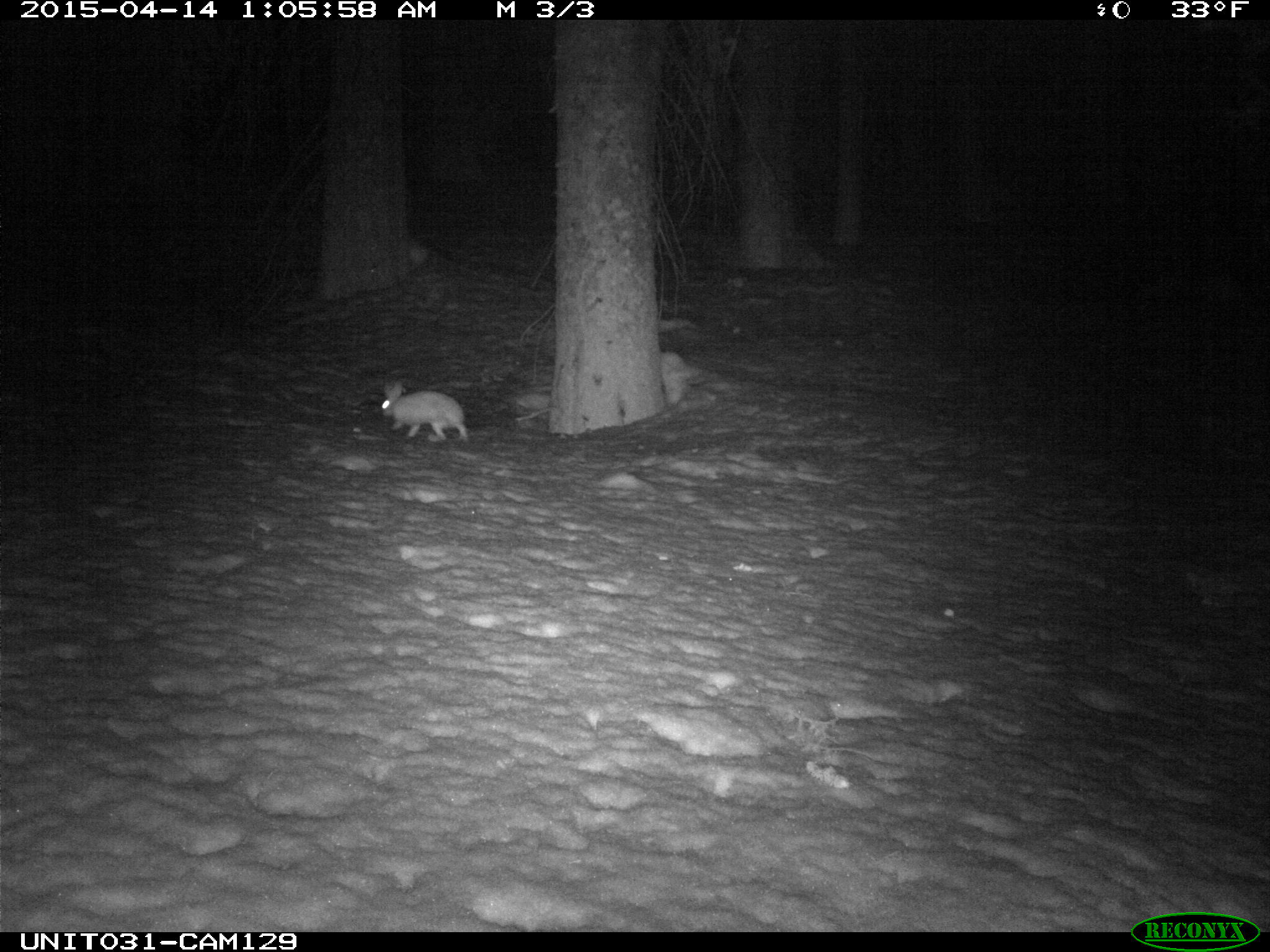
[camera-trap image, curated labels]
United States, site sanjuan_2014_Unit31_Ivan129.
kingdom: Animalia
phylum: Chordata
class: Mammalia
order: Lagomorpha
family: Leporidae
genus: Lepus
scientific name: Lepus americanus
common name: snowshoe hare